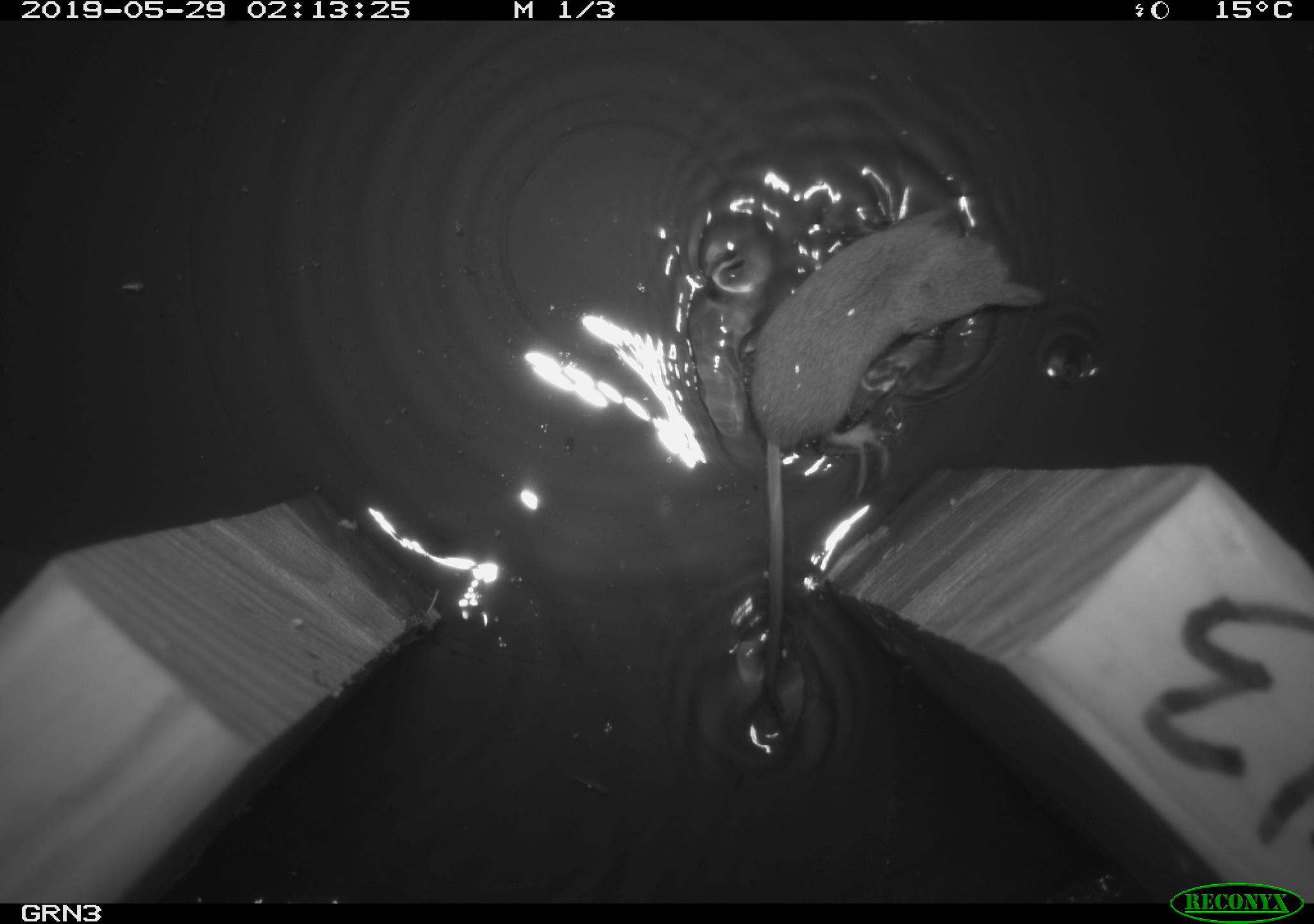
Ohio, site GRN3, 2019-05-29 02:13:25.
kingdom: Animalia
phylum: Chordata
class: Mammalia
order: Eulipotyphla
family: Soricidae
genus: Sorex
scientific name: Sorex cinereus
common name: masked shrew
Masked shrew (Sorex cinereus).